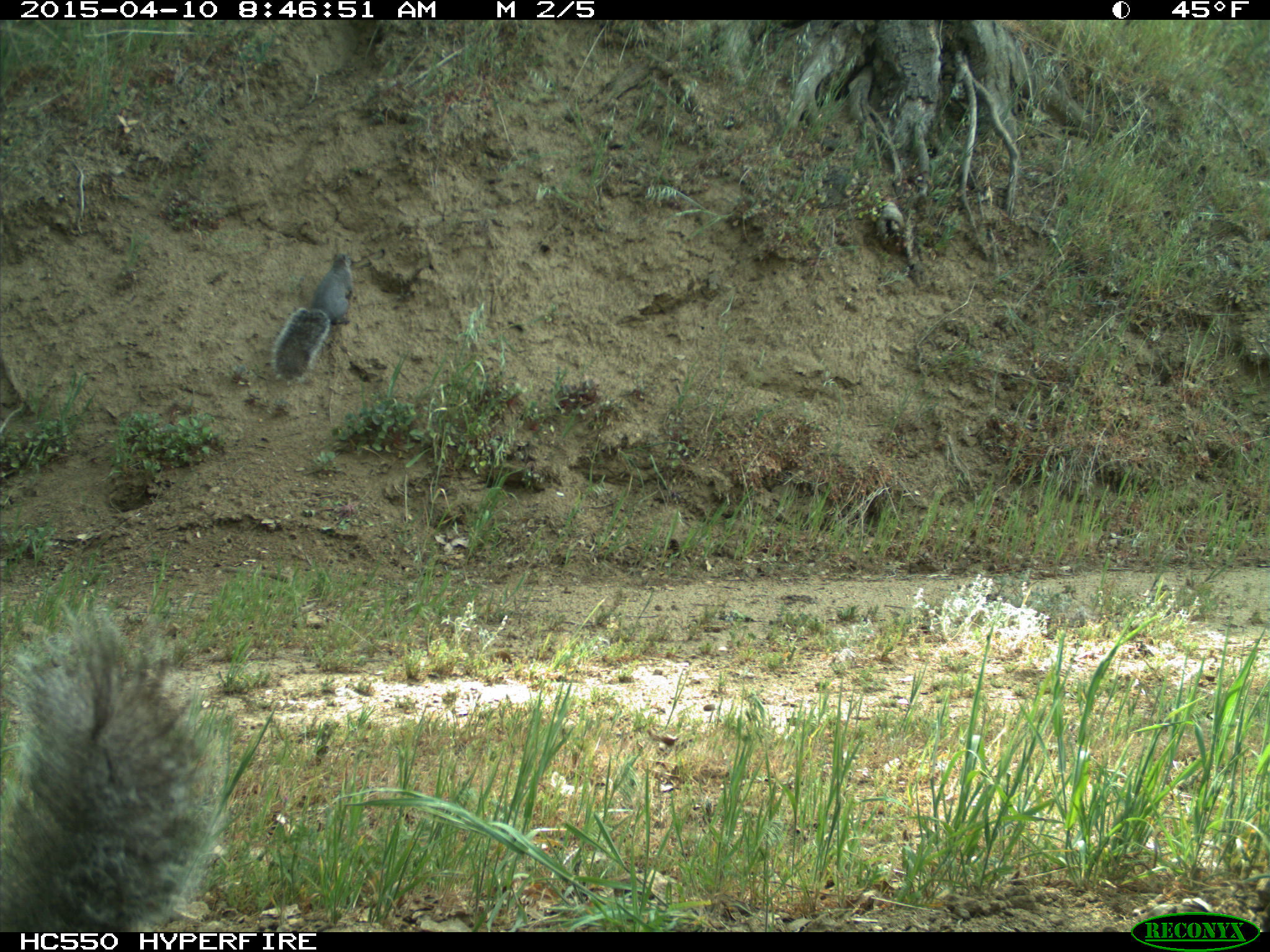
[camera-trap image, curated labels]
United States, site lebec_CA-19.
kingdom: Animalia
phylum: Chordata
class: Mammalia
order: Rodentia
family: Sciuridae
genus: Sciurus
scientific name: Sciurus carolinensis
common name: eastern gray squirrel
Sciurus carolinensis (eastern gray squirrel).